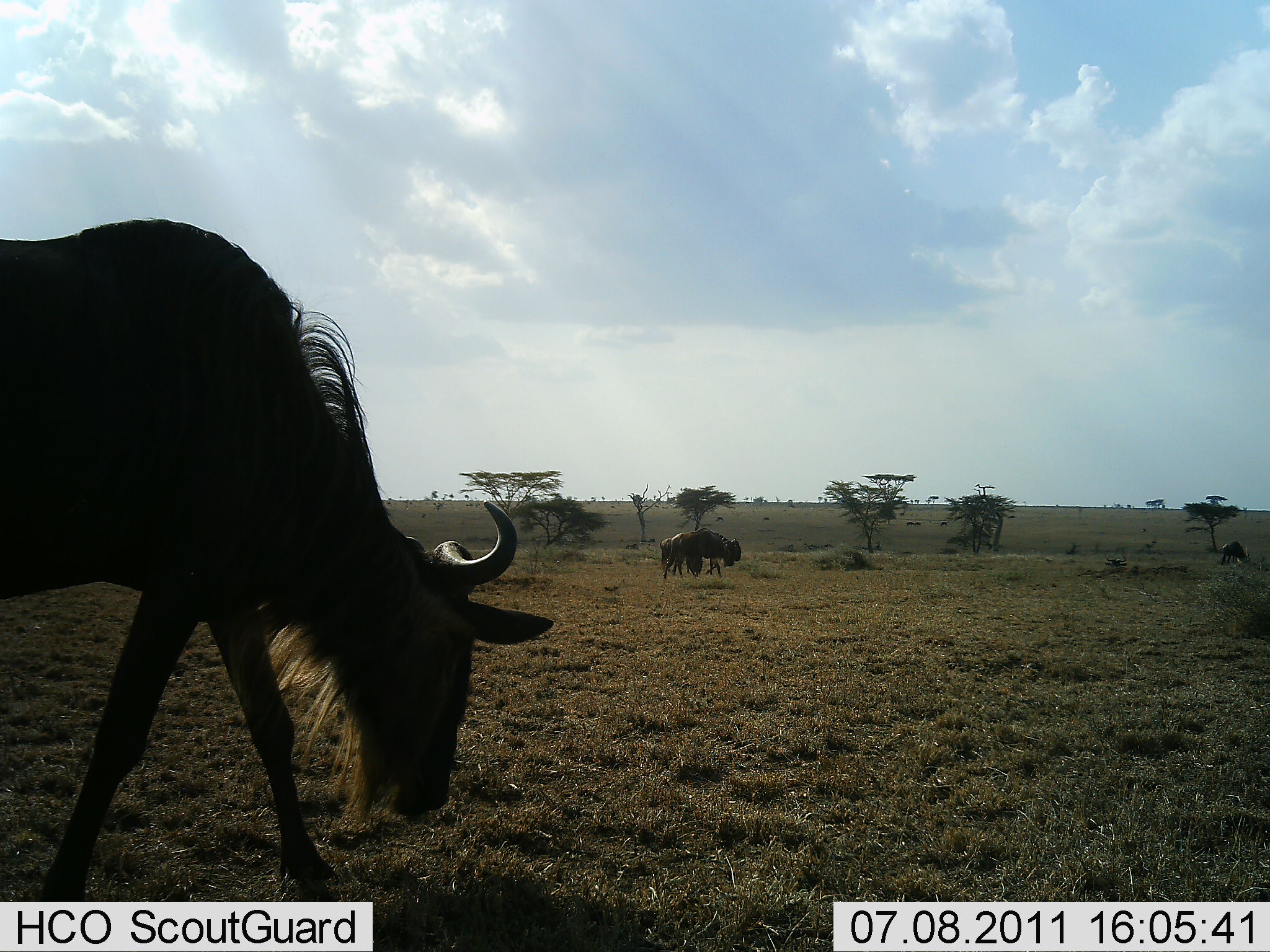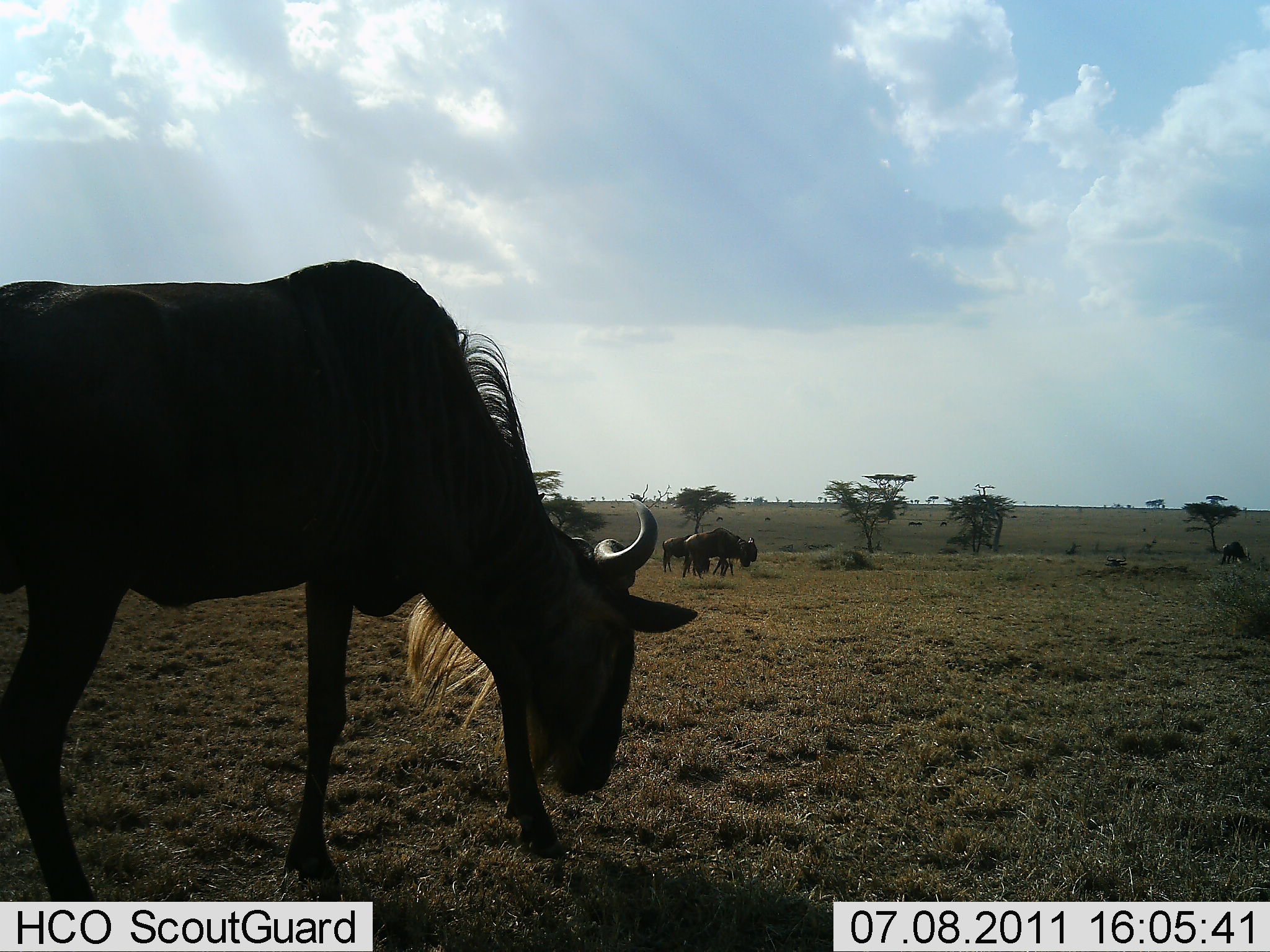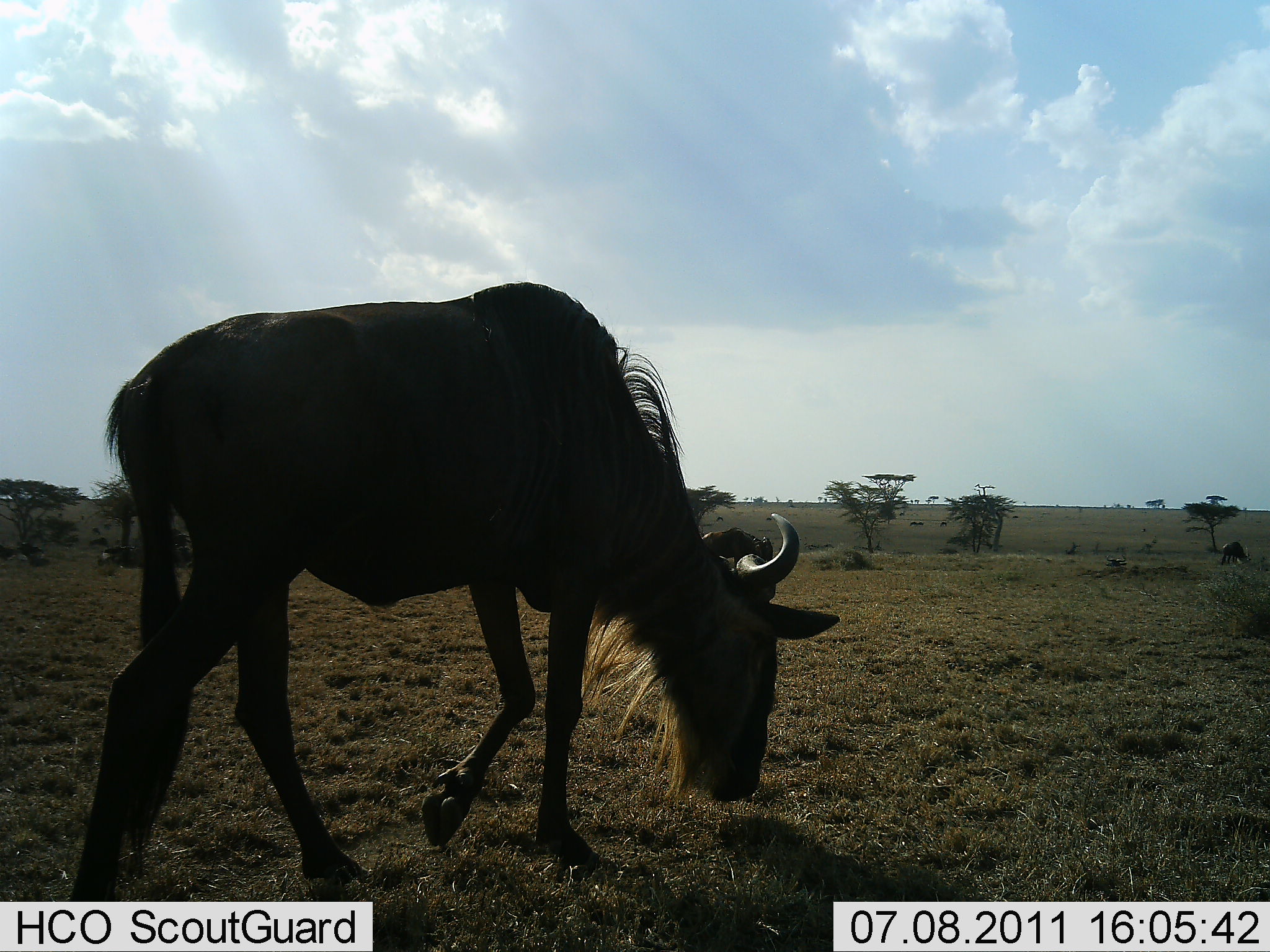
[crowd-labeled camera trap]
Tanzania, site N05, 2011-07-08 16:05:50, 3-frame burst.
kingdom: Animalia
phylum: Chordata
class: Mammalia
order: Artiodactyla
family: Bovidae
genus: Connochaetes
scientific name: Connochaetes taurinus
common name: blue wildebeest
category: wildebeest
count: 4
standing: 17%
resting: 0%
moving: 58%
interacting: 0%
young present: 0%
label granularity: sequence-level